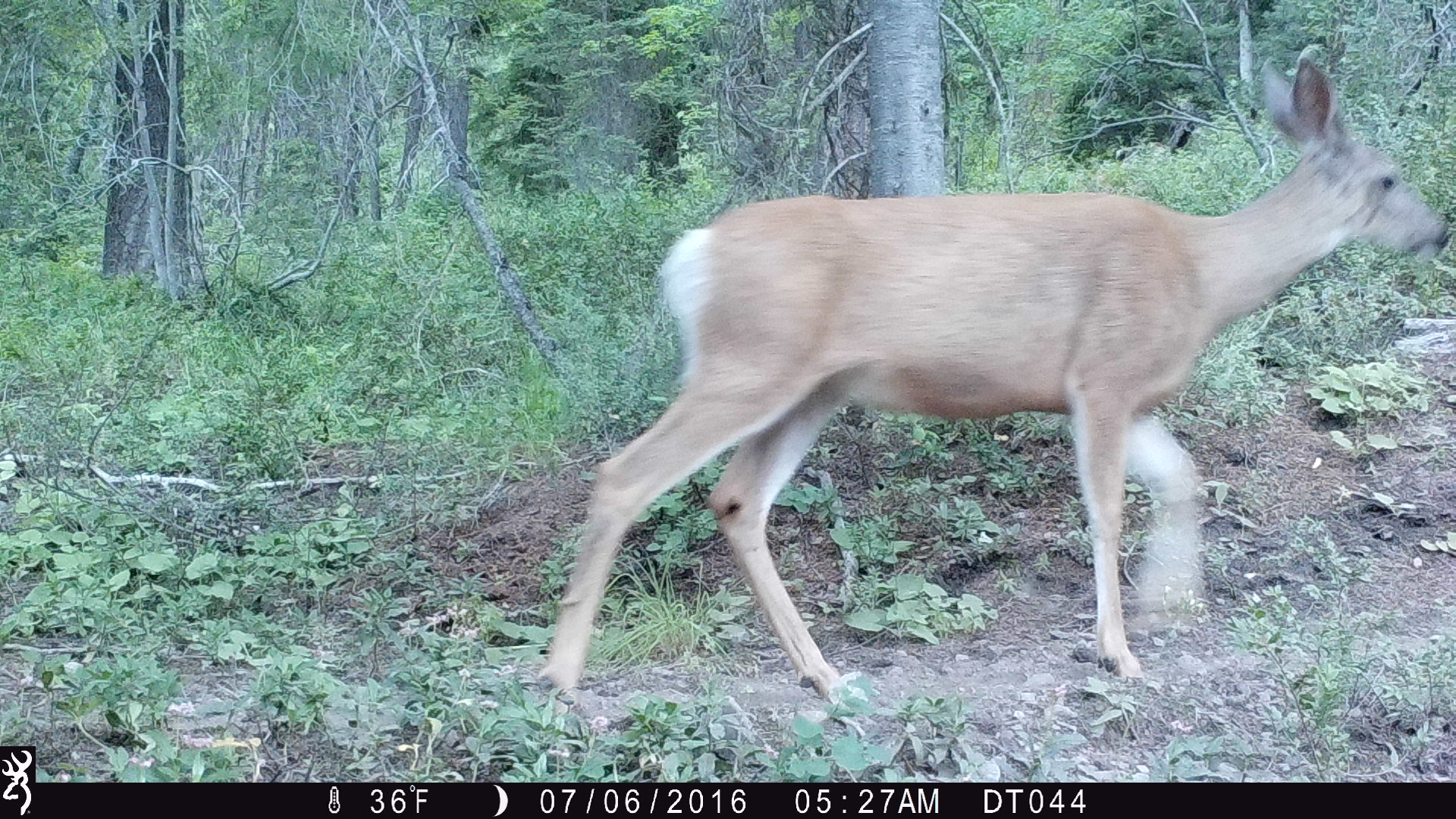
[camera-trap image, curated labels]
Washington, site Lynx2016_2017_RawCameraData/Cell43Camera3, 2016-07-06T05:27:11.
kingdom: Animalia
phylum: Chordata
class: Mammalia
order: Artiodactyla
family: Cervidae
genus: Odocoileus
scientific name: Odocoileus hemionus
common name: mule deer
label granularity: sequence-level